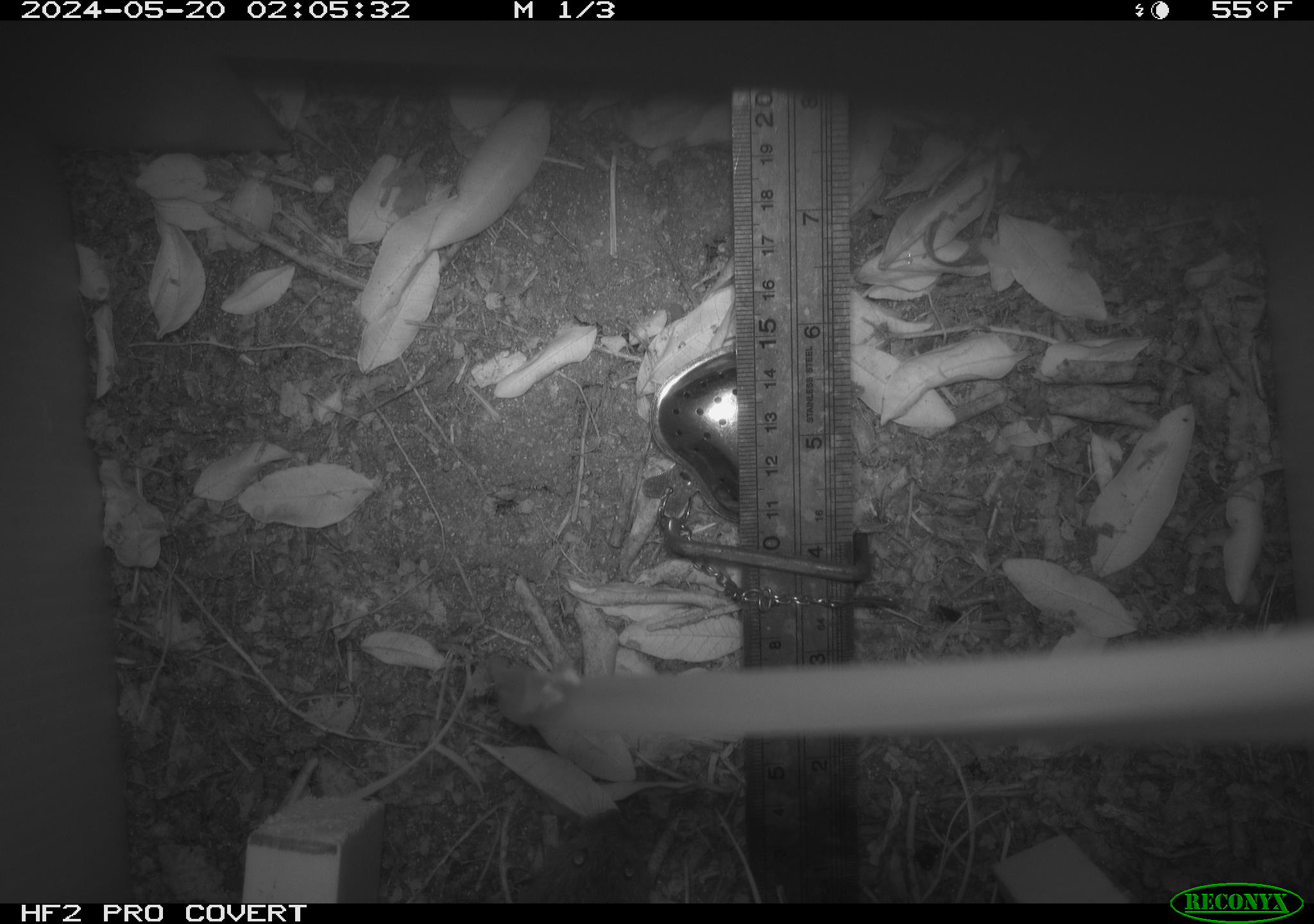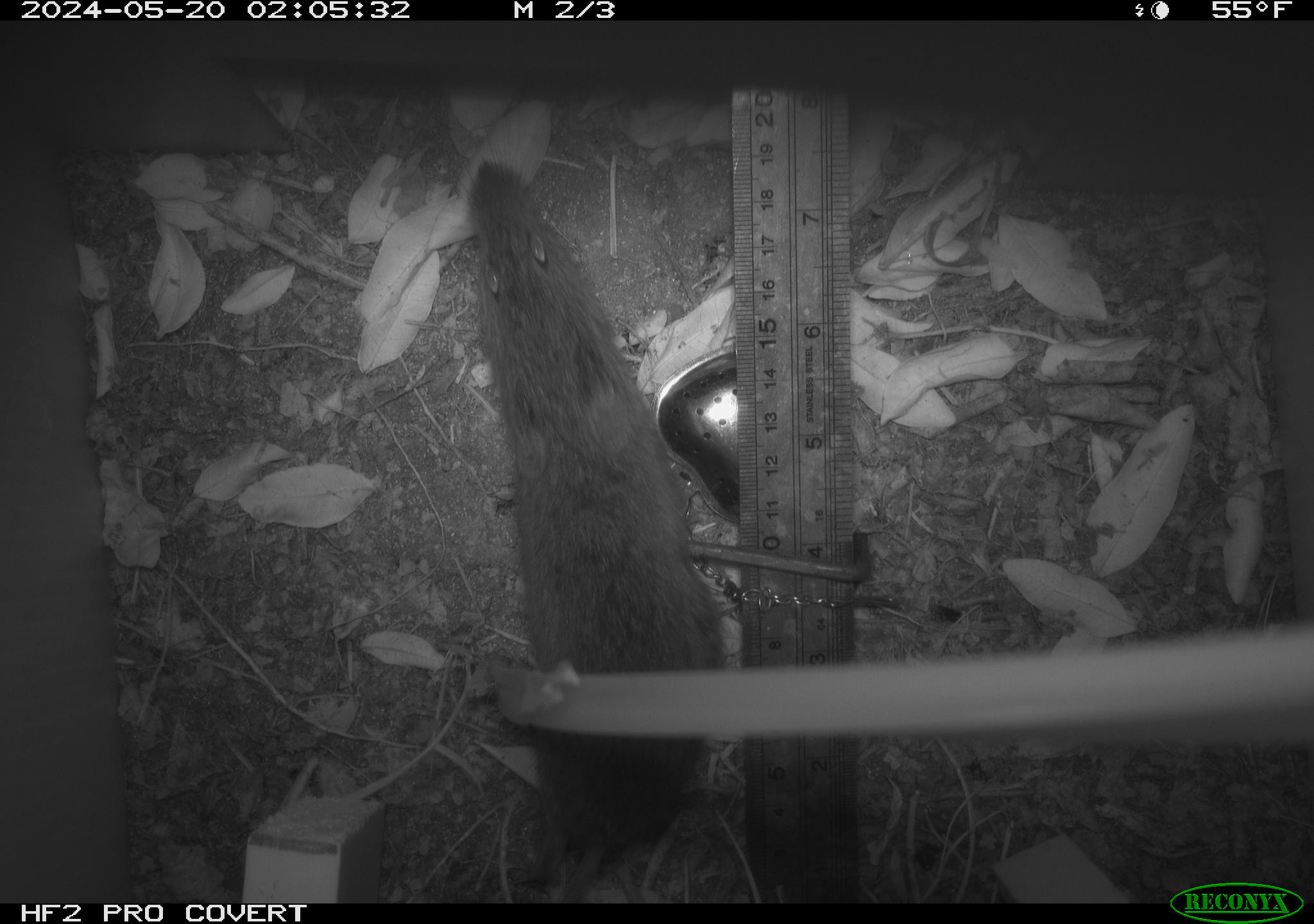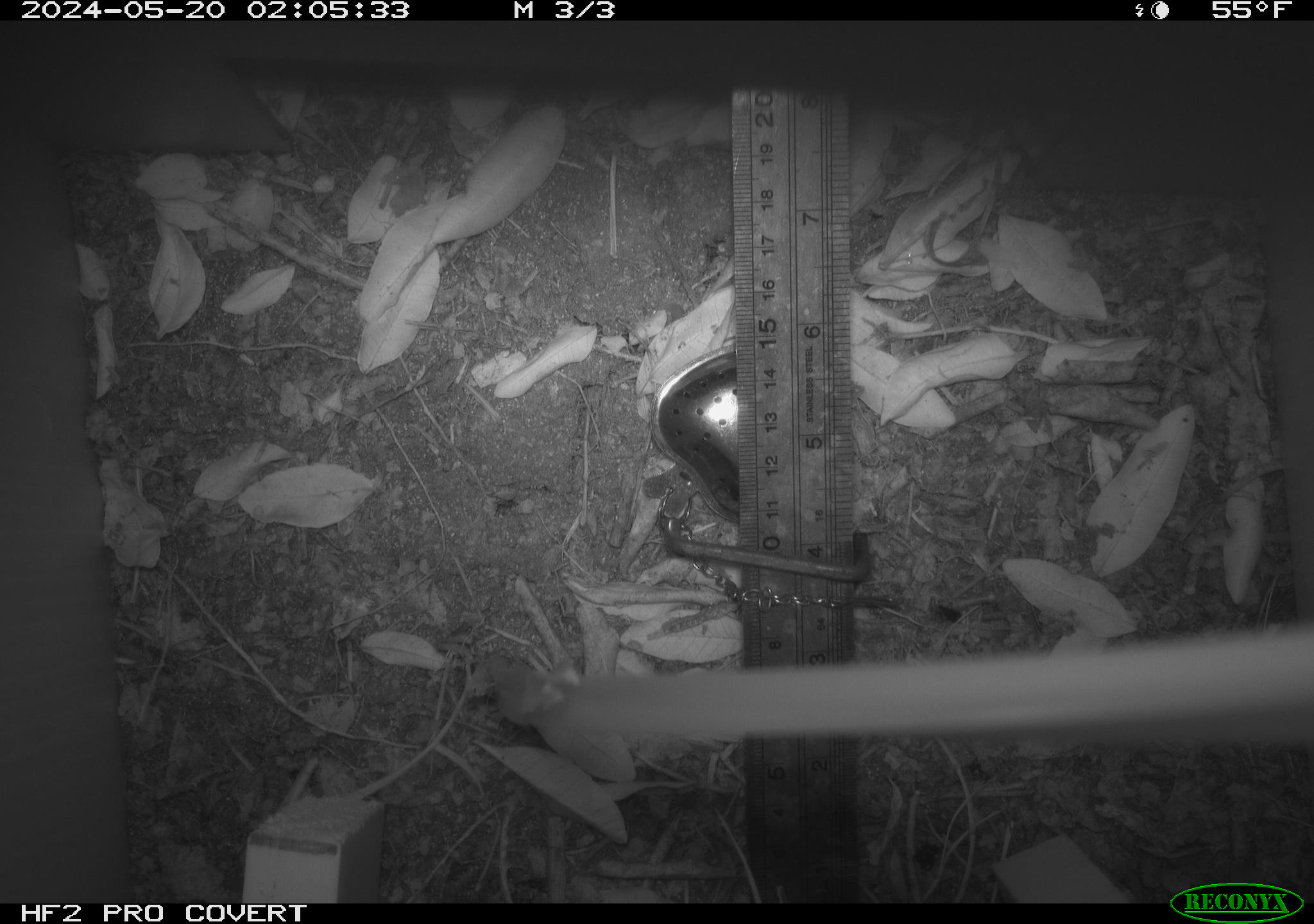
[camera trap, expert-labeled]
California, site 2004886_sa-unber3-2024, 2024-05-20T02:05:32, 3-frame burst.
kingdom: Animalia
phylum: Chordata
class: Mammalia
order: Rodentia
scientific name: Rodentia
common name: mouse species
Mouse species (Rodentia).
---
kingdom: Animalia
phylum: Chordata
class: Mammalia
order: Rodentia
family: Cricetidae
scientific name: Arvicolinae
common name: voles, lemmings, and muskrats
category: arvicolinae subfamily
Arvicolinae subfamily (voles, lemmings, and muskrats) (Arvicolinae).